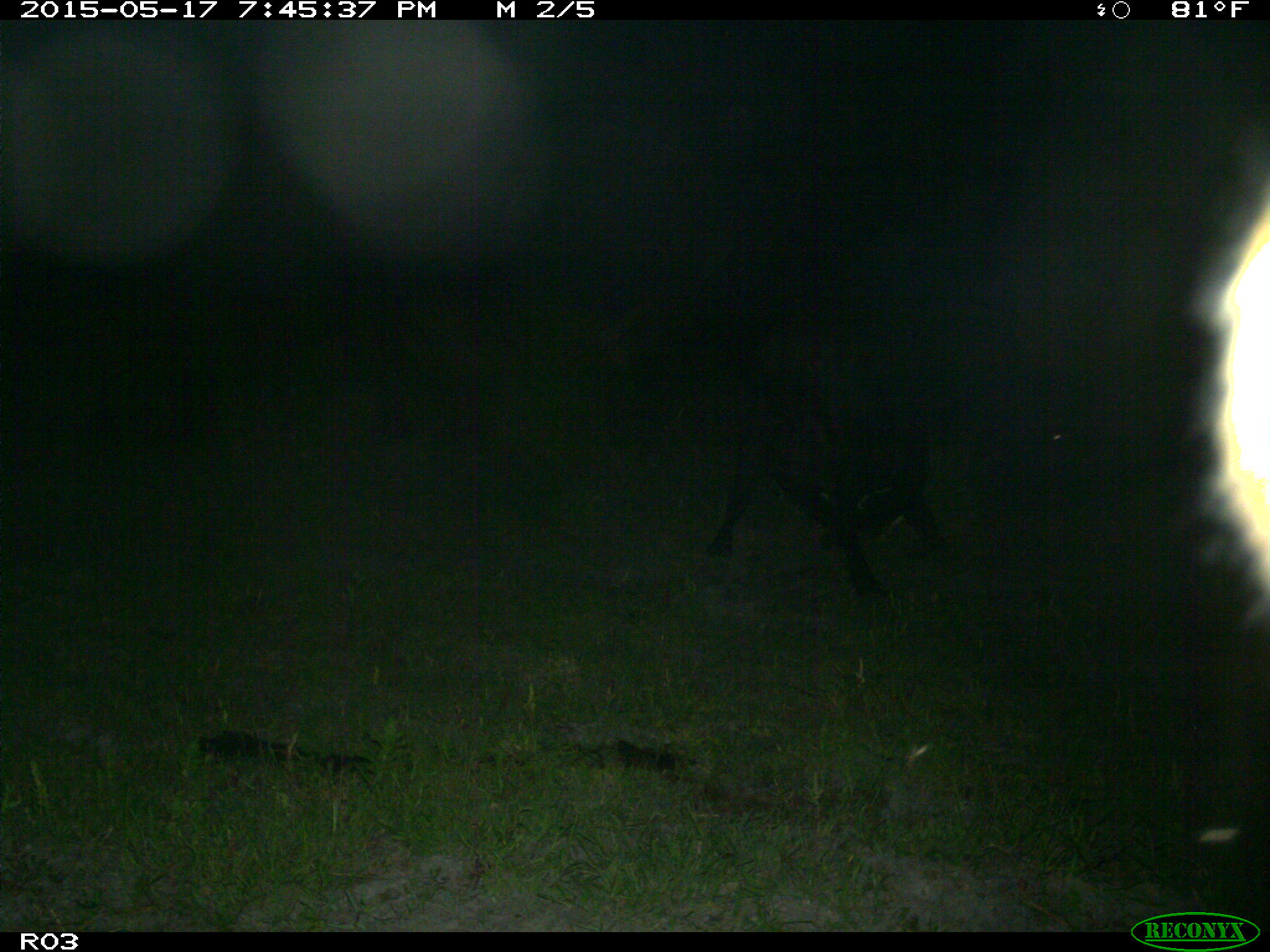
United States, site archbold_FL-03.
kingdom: Animalia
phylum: Chordata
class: Mammalia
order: Artiodactyla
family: Bovidae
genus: Bos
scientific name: Bos taurus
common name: domestic cow